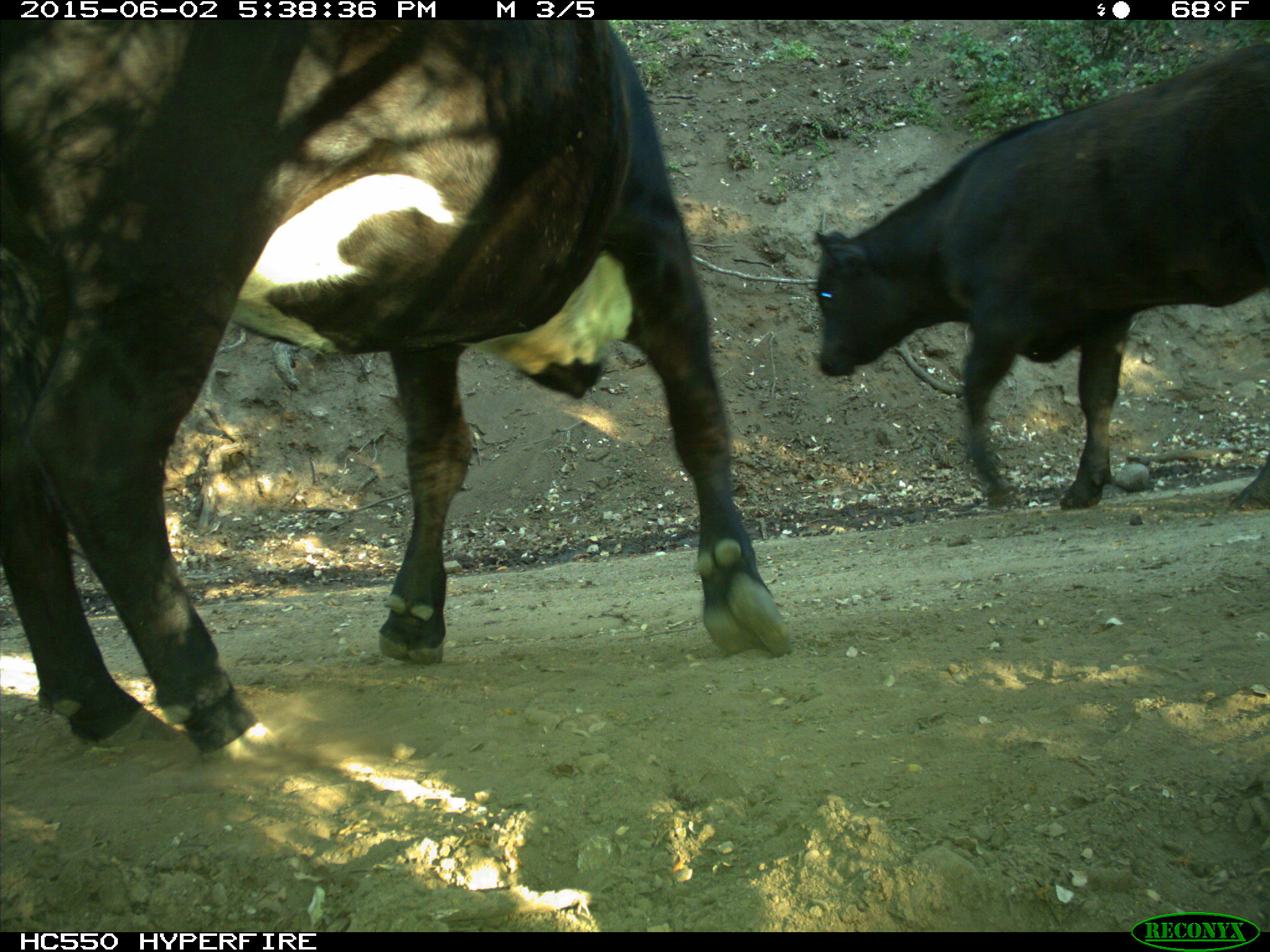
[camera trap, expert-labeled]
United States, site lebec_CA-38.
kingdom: Animalia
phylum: Chordata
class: Mammalia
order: Artiodactyla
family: Bovidae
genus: Bos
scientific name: Bos taurus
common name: domestic cow